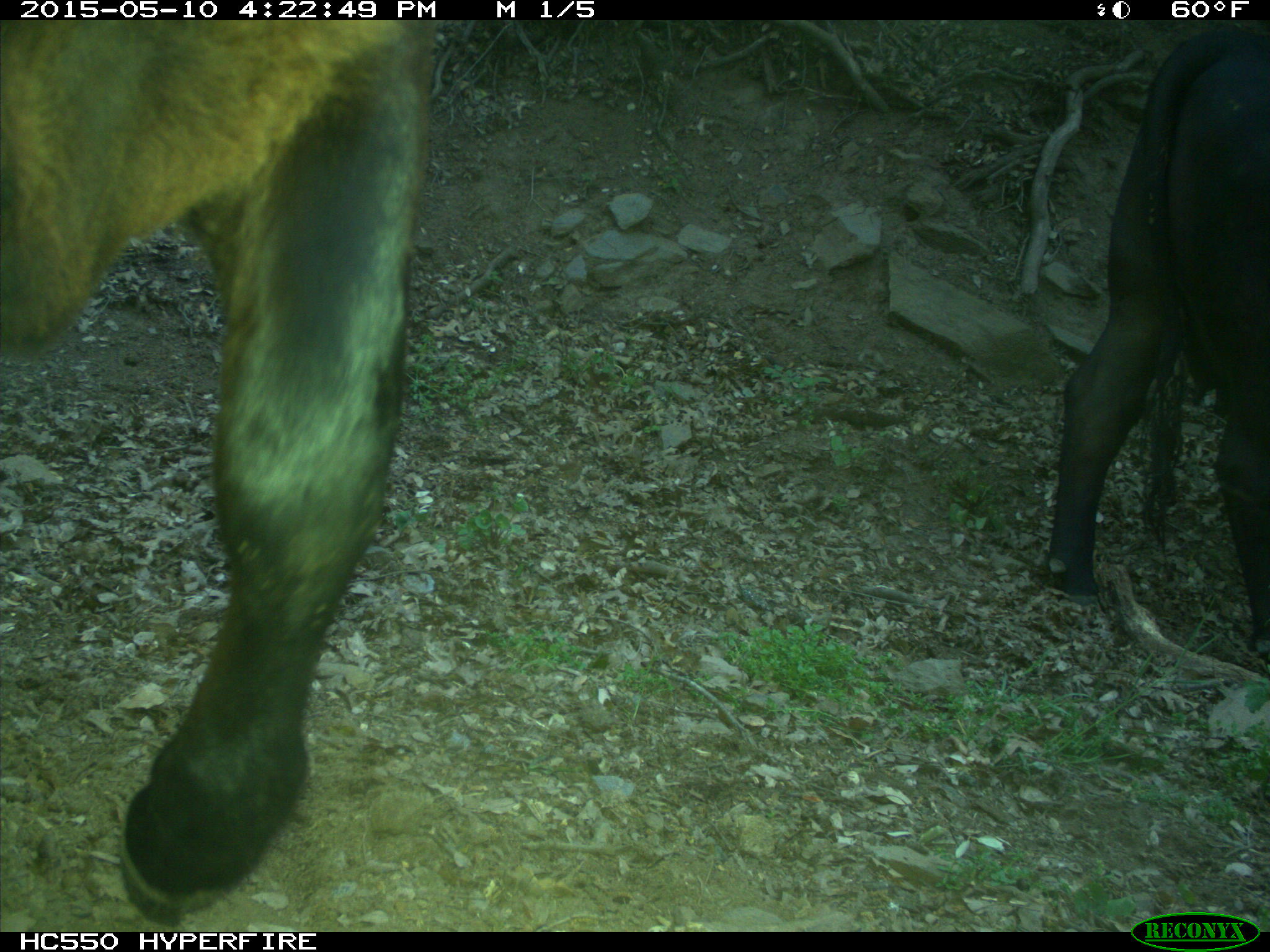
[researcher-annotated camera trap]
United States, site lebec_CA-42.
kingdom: Animalia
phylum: Chordata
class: Mammalia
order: Artiodactyla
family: Bovidae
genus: Bos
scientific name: Bos taurus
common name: domestic cow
Bos taurus (domestic cow).